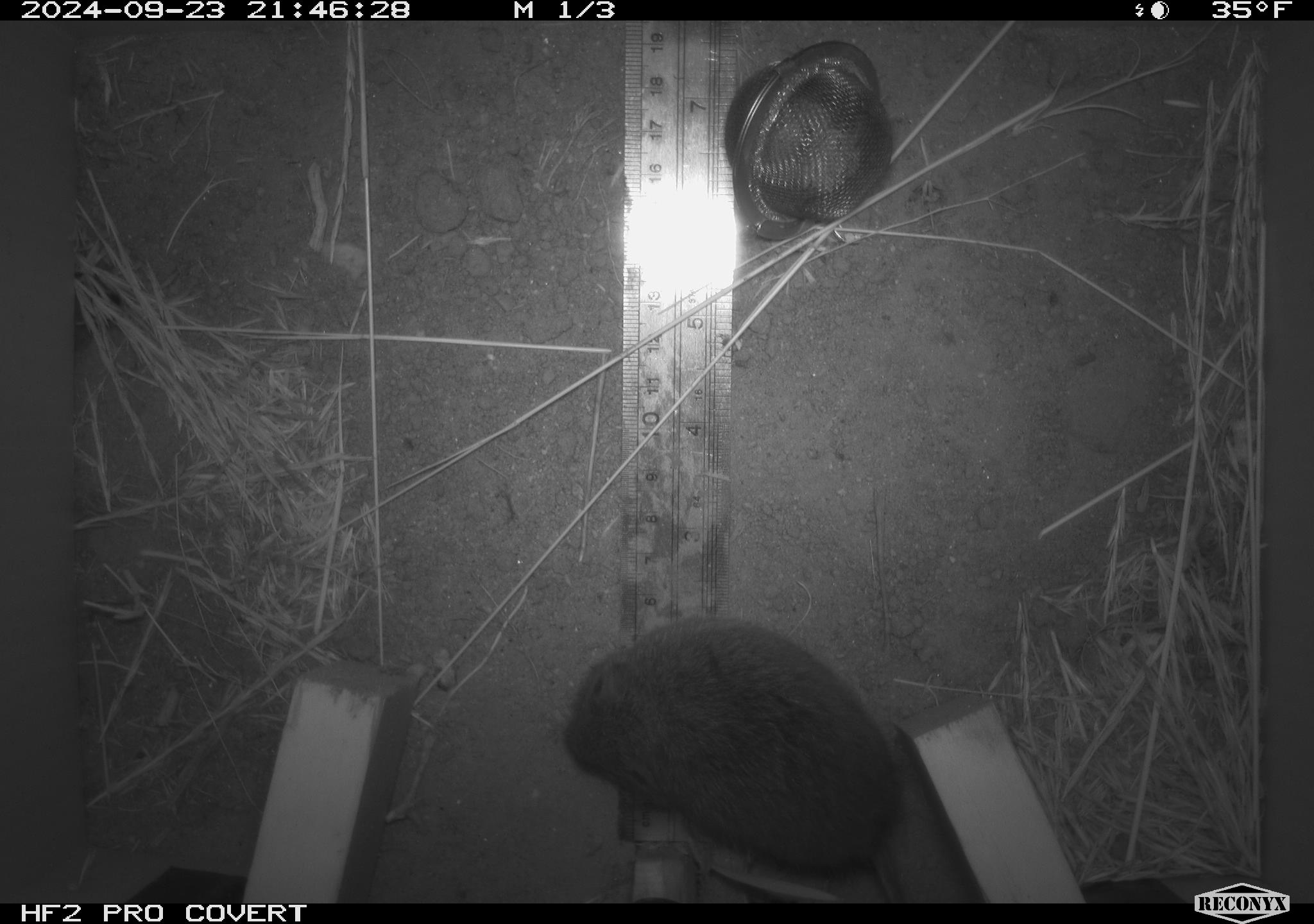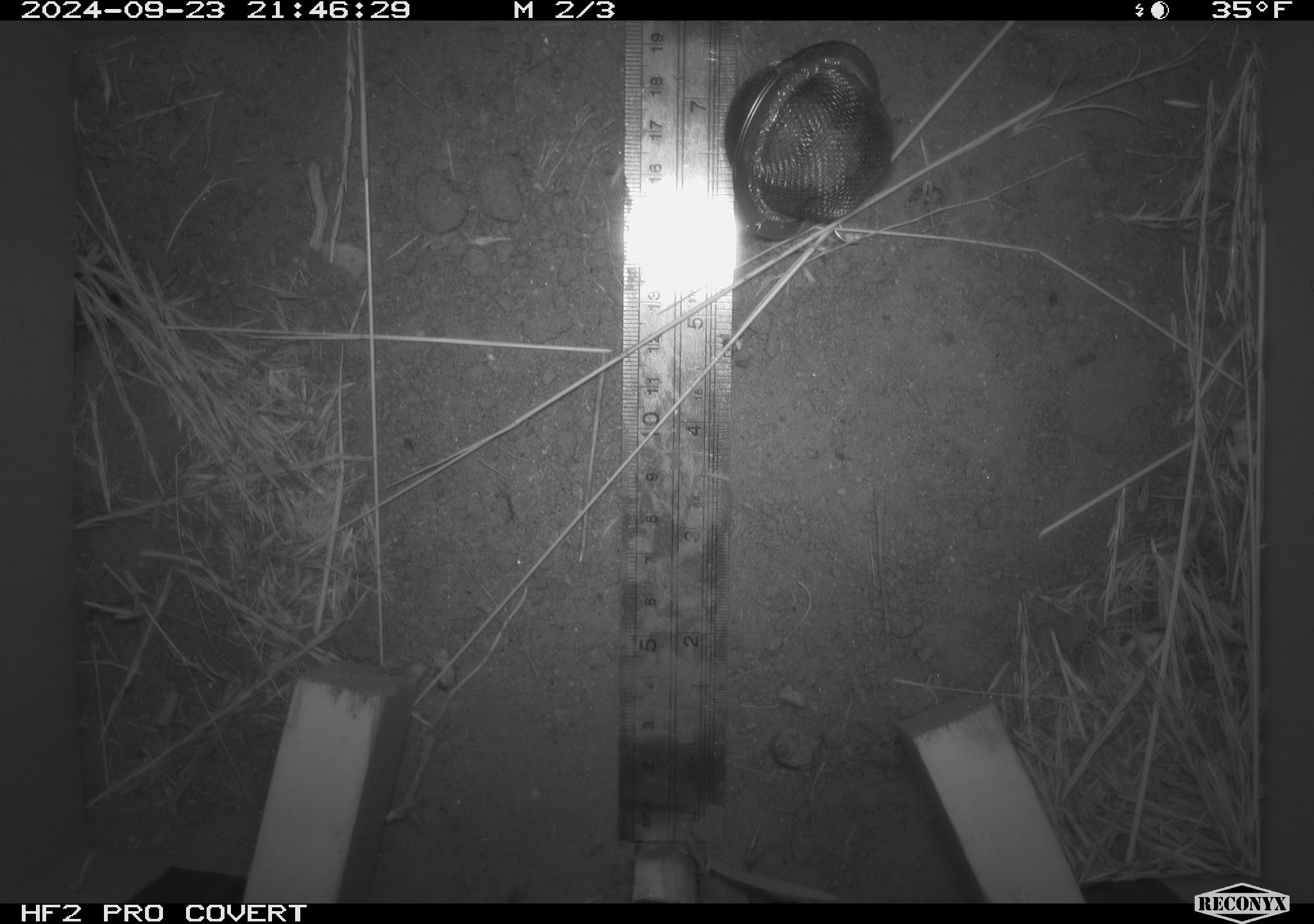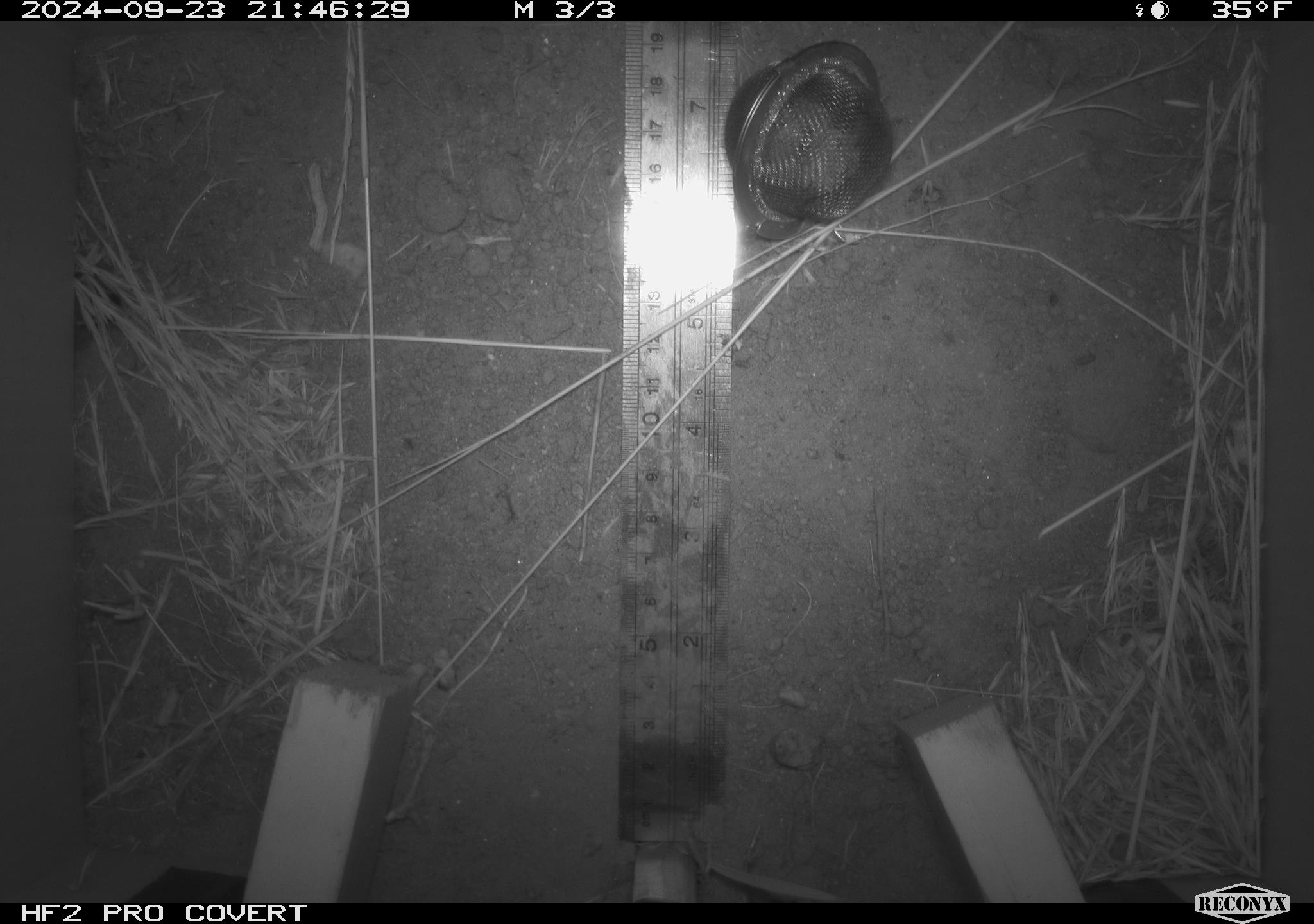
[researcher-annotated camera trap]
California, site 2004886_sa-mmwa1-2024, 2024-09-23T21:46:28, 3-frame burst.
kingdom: Animalia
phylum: Chordata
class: Mammalia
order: Rodentia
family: Cricetidae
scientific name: Arvicolinae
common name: voles, lemmings, and muskrats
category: arvicolinae subfamily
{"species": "arvicolinae subfamily (voles, lemmings, and muskrats) (Arvicolinae)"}